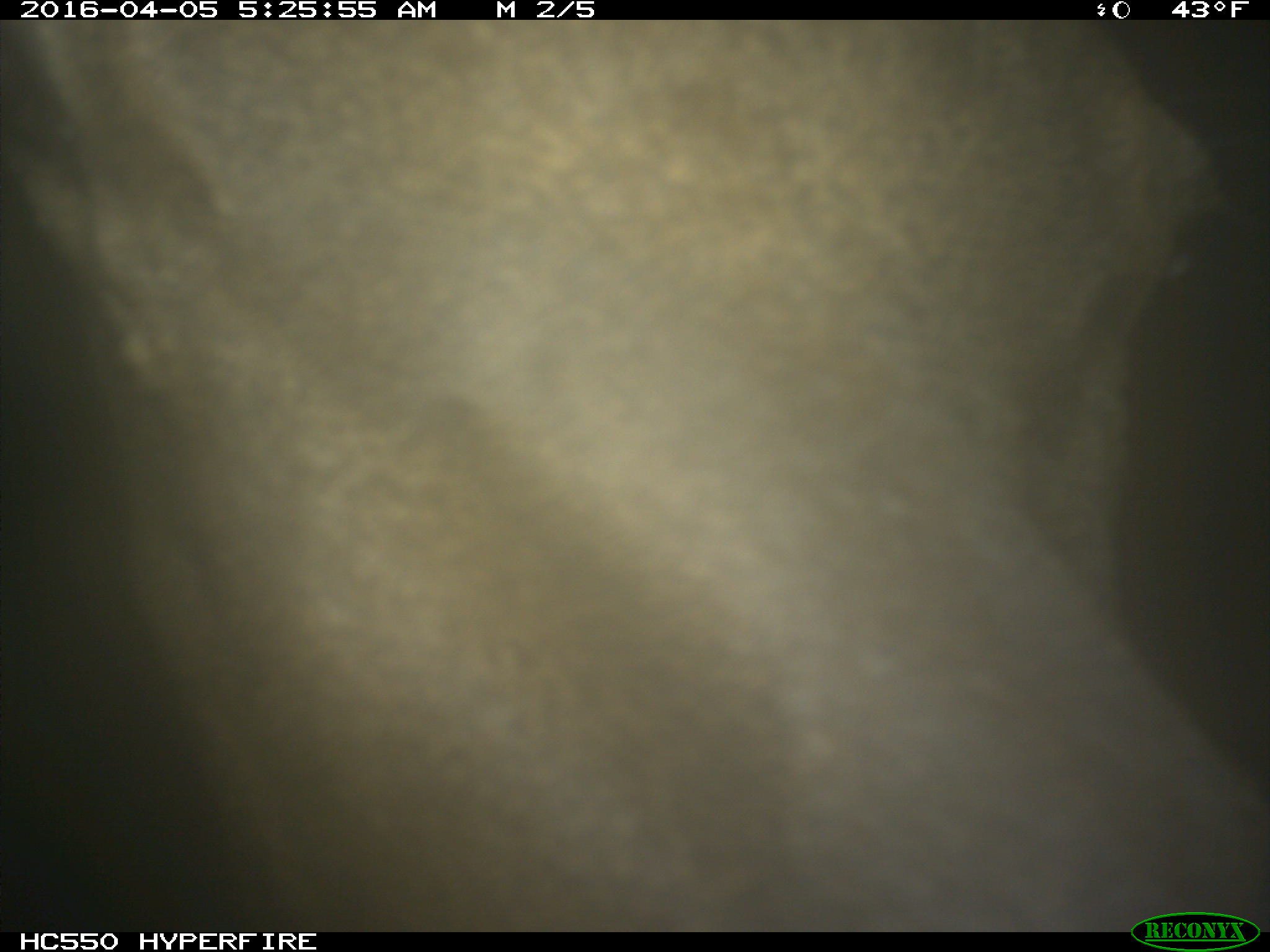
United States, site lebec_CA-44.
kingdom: Animalia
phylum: Chordata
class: Mammalia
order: Artiodactyla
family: Cervidae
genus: Cervus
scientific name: Cervus canadensis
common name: elk